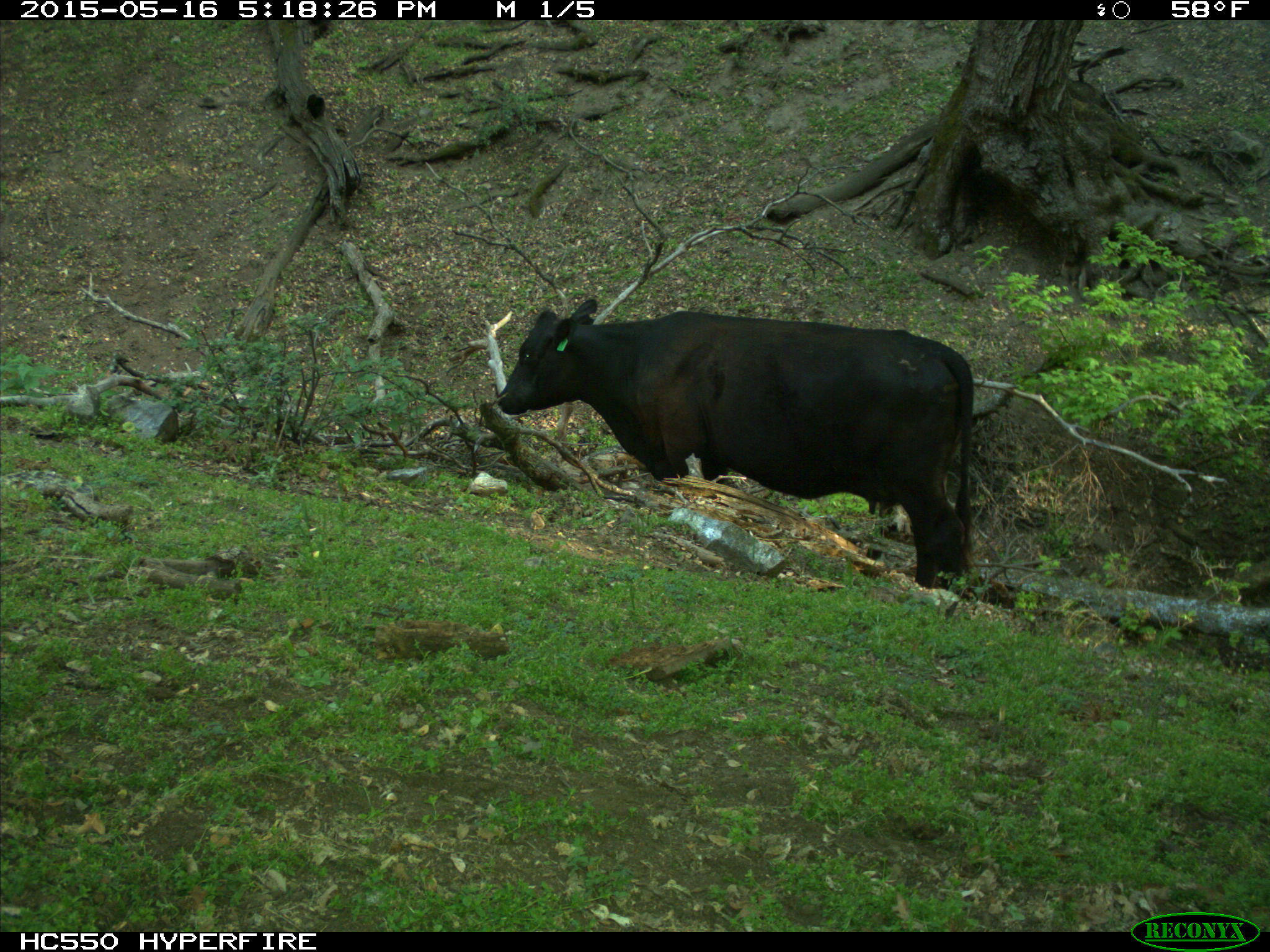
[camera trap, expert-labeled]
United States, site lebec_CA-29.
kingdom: Animalia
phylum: Chordata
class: Mammalia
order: Artiodactyla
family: Bovidae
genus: Bos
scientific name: Bos taurus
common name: domestic cow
Bos taurus (domestic cow).